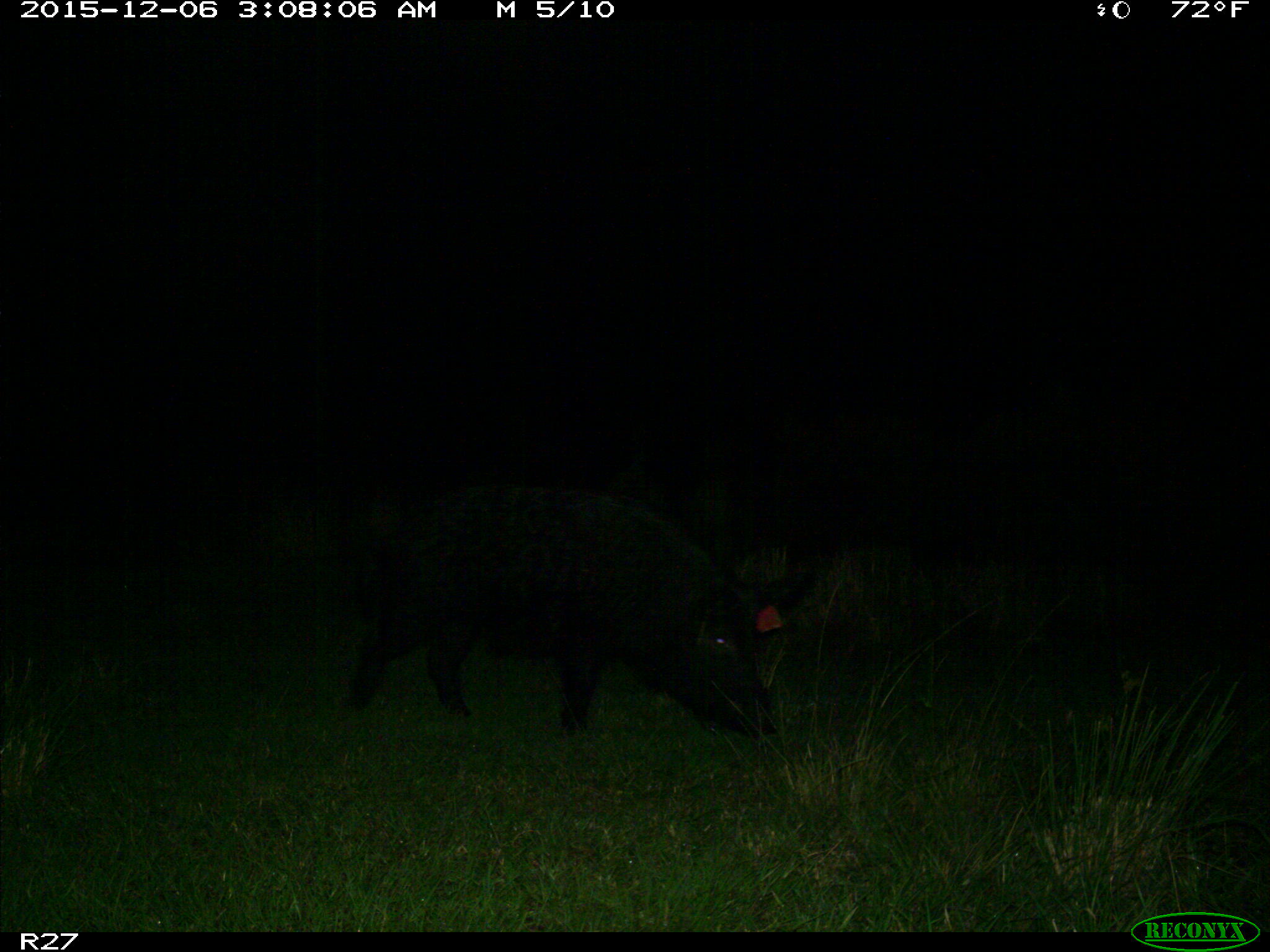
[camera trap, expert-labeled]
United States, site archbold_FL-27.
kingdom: Animalia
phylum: Chordata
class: Mammalia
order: Artiodactyla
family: Suidae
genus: Sus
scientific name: Sus scrofa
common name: wild boar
Sus scrofa (wild boar).